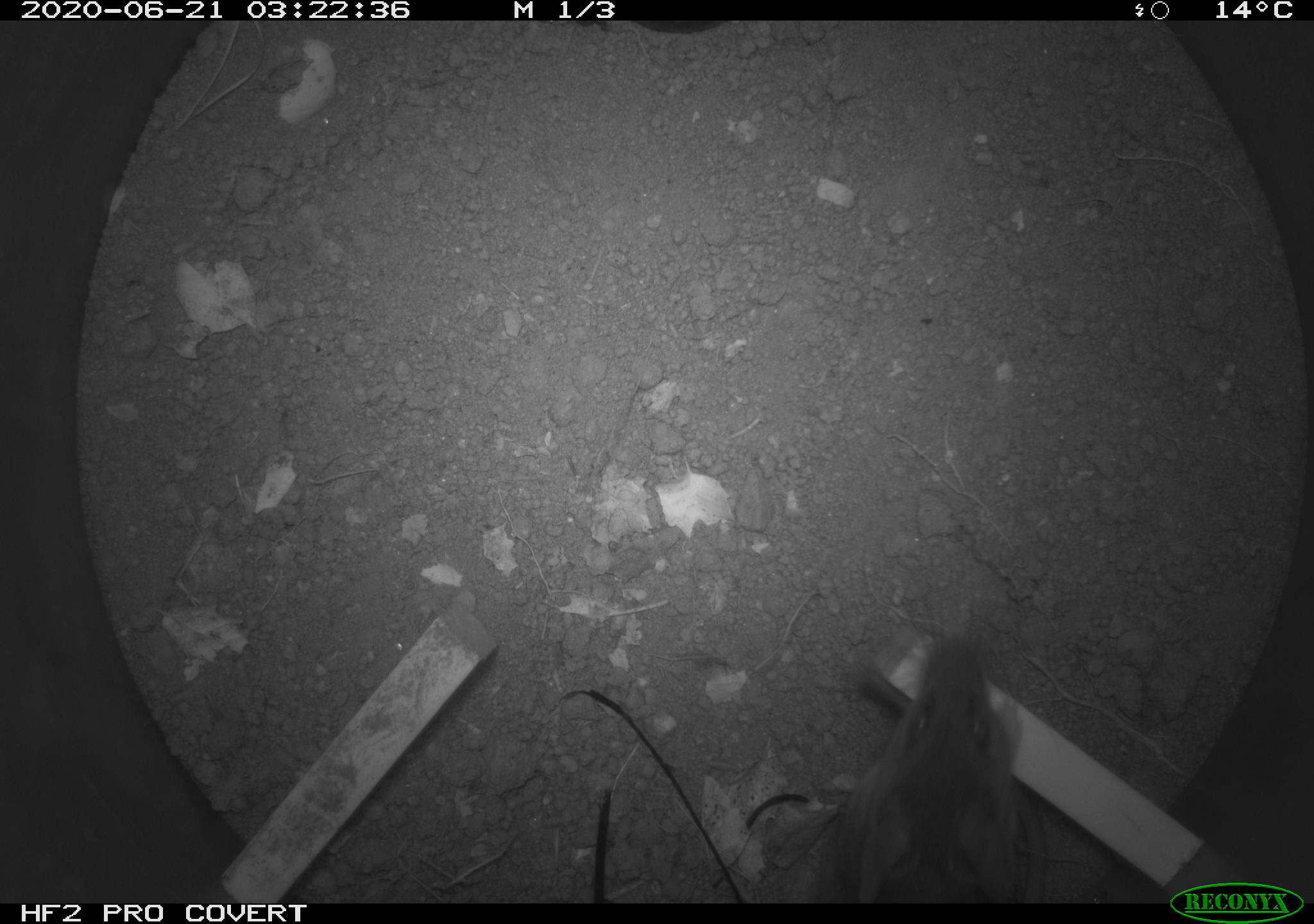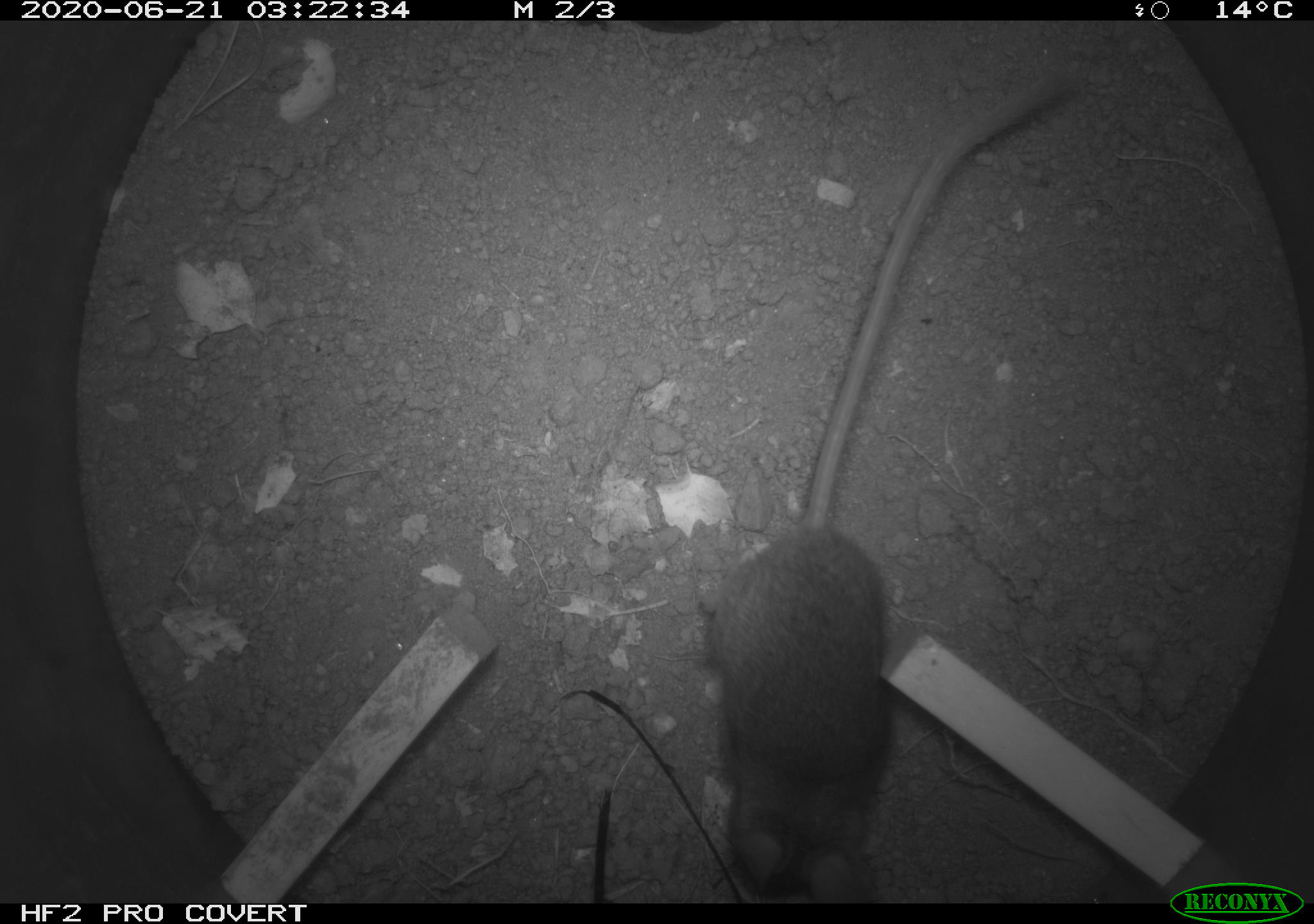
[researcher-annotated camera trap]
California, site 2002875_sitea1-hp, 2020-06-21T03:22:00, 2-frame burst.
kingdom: Animalia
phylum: Chordata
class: Mammalia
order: Rodentia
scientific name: Rodentia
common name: mouse species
Mouse species (Rodentia).